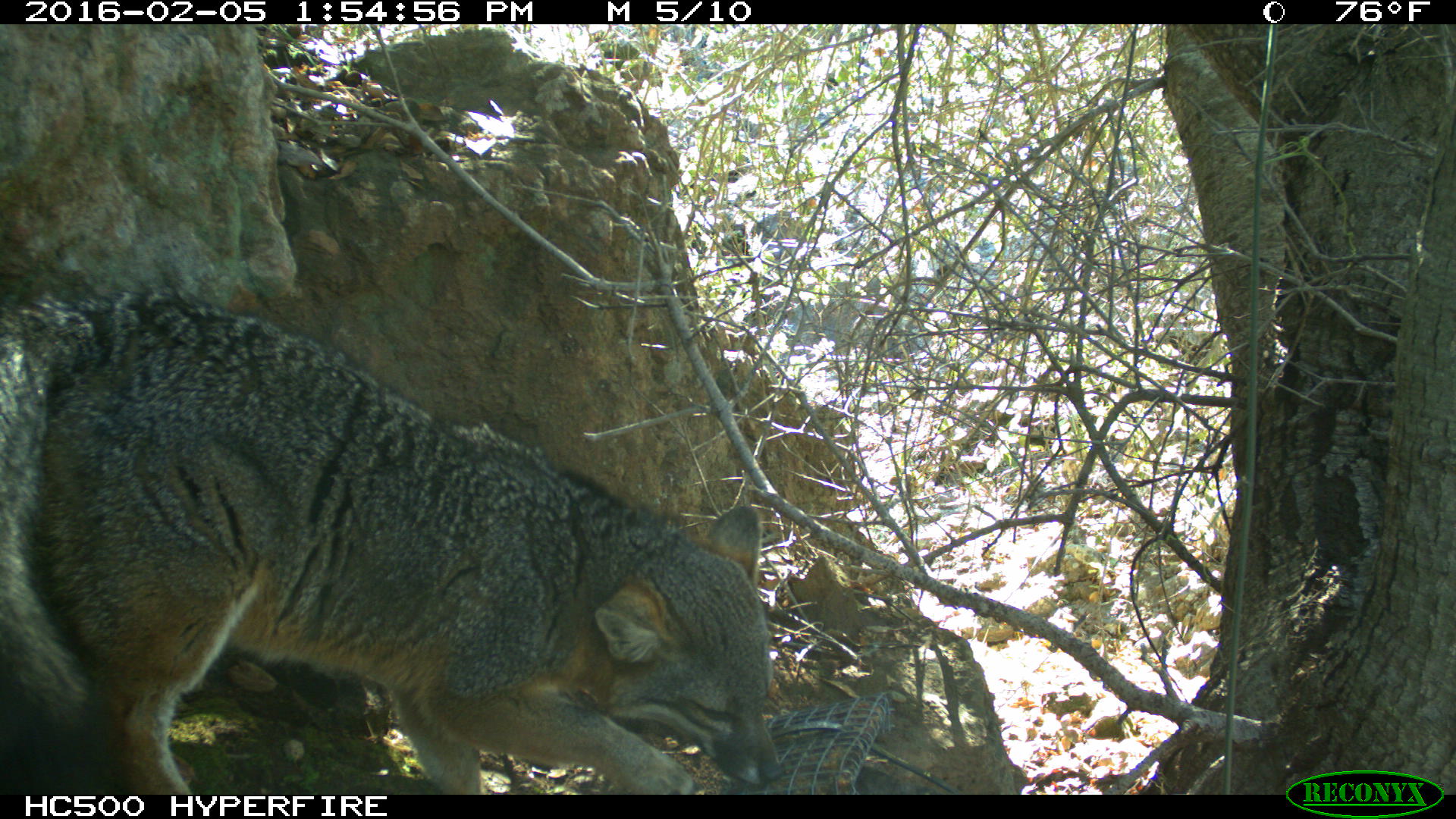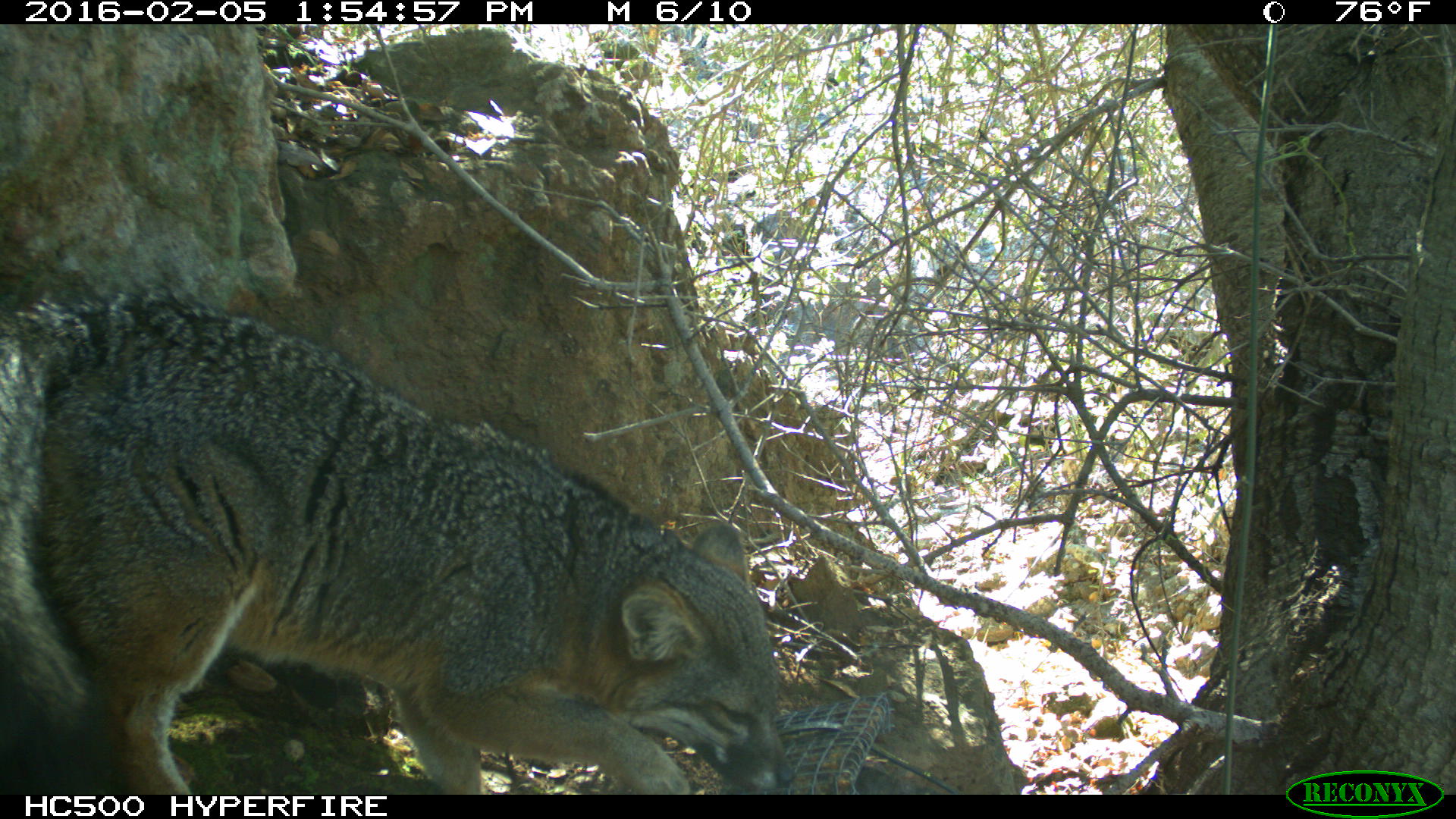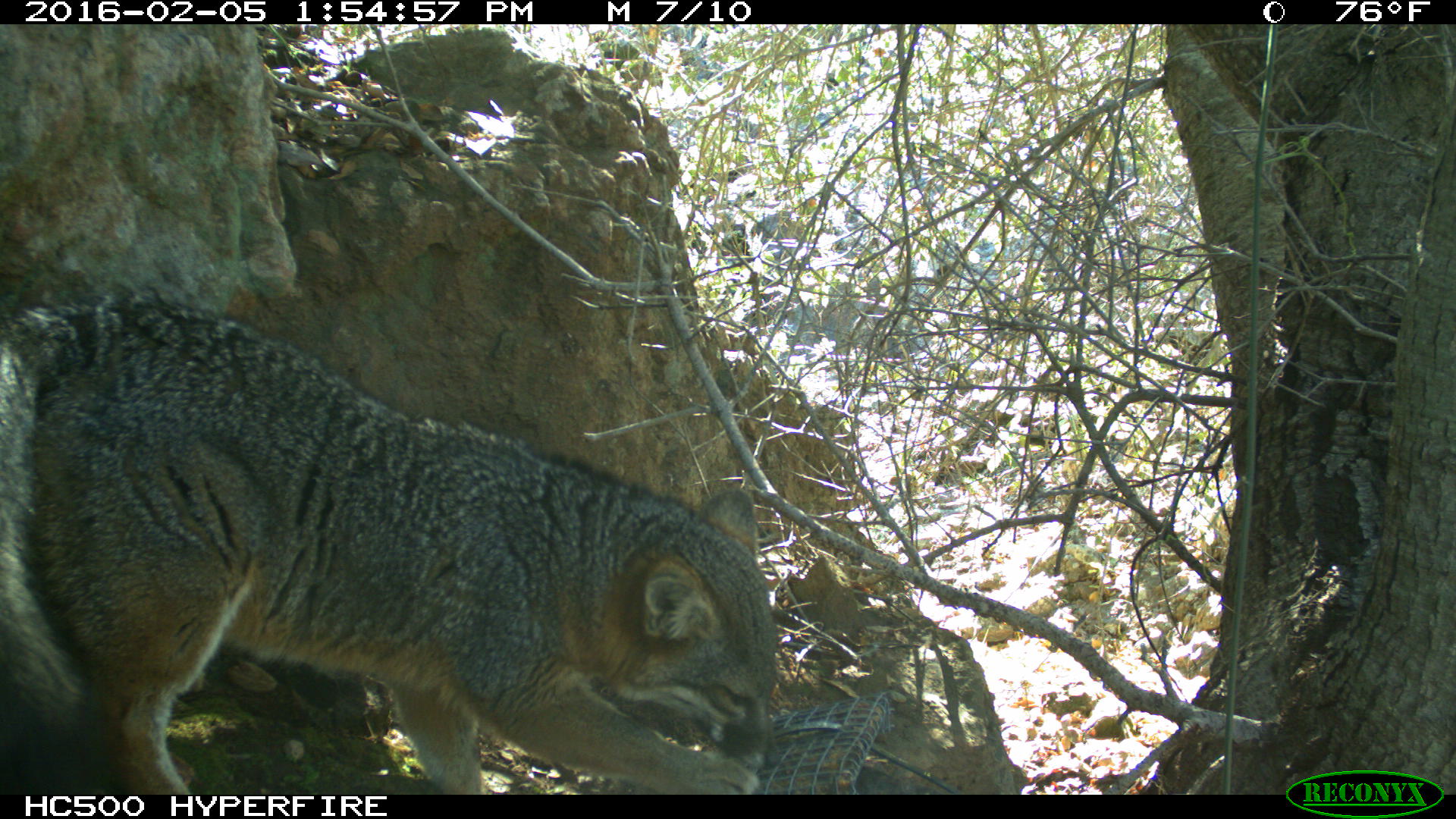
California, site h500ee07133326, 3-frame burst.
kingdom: Animalia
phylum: Chordata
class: Mammalia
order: Carnivora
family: Canidae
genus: Urocyon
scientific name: Urocyon littoralis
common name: island fox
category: fox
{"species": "fox (island fox) (Urocyon littoralis)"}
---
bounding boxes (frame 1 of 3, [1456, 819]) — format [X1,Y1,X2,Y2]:
fox: [0,284,782,793]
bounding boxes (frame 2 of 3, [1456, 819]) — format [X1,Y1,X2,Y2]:
fox: [0,290,795,794]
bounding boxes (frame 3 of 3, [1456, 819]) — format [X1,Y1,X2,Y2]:
fox: [0,278,777,792]